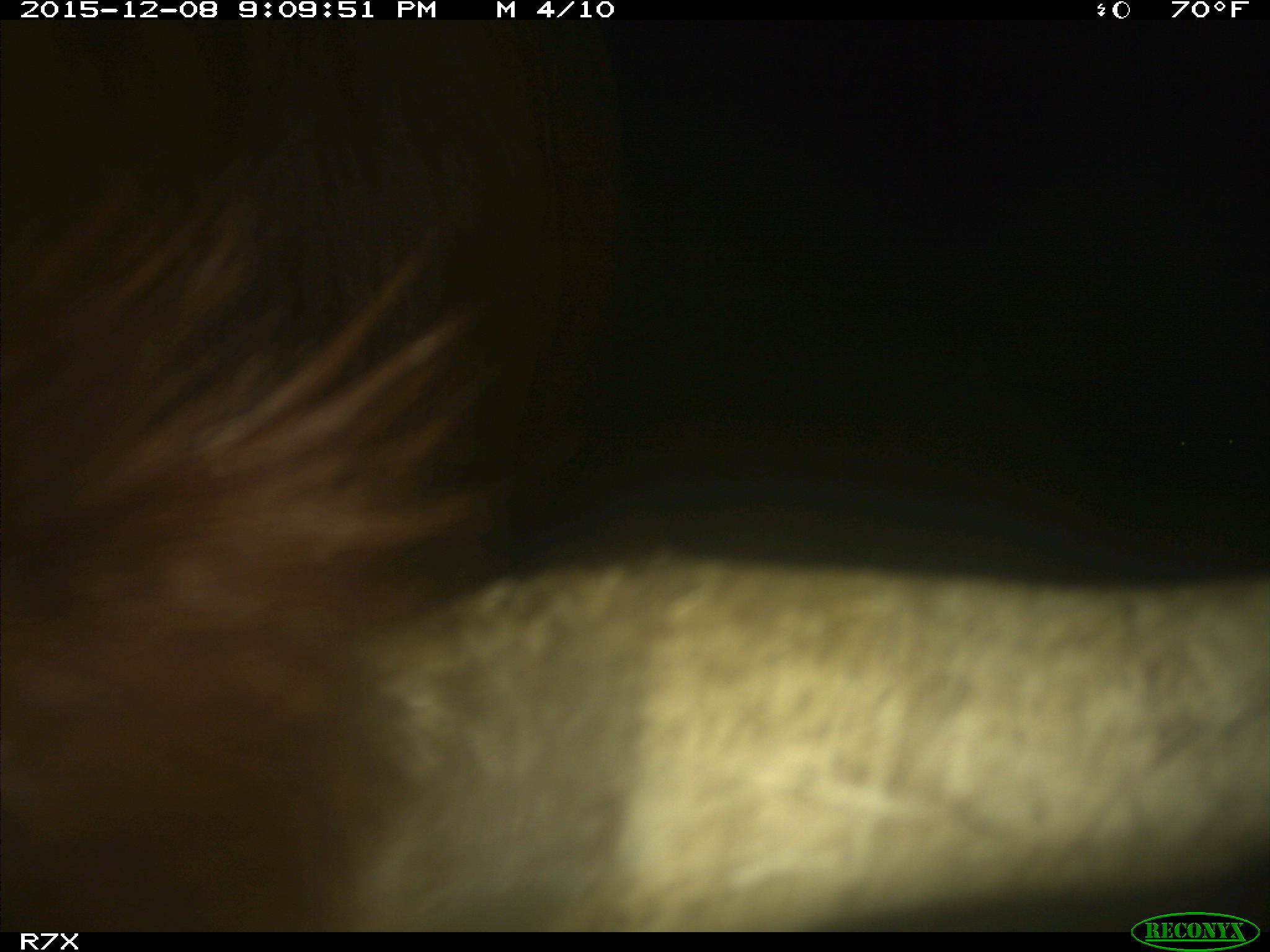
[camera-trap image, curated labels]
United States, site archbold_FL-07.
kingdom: Animalia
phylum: Chordata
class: Mammalia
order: Artiodactyla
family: Bovidae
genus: Bos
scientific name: Bos taurus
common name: domestic cow